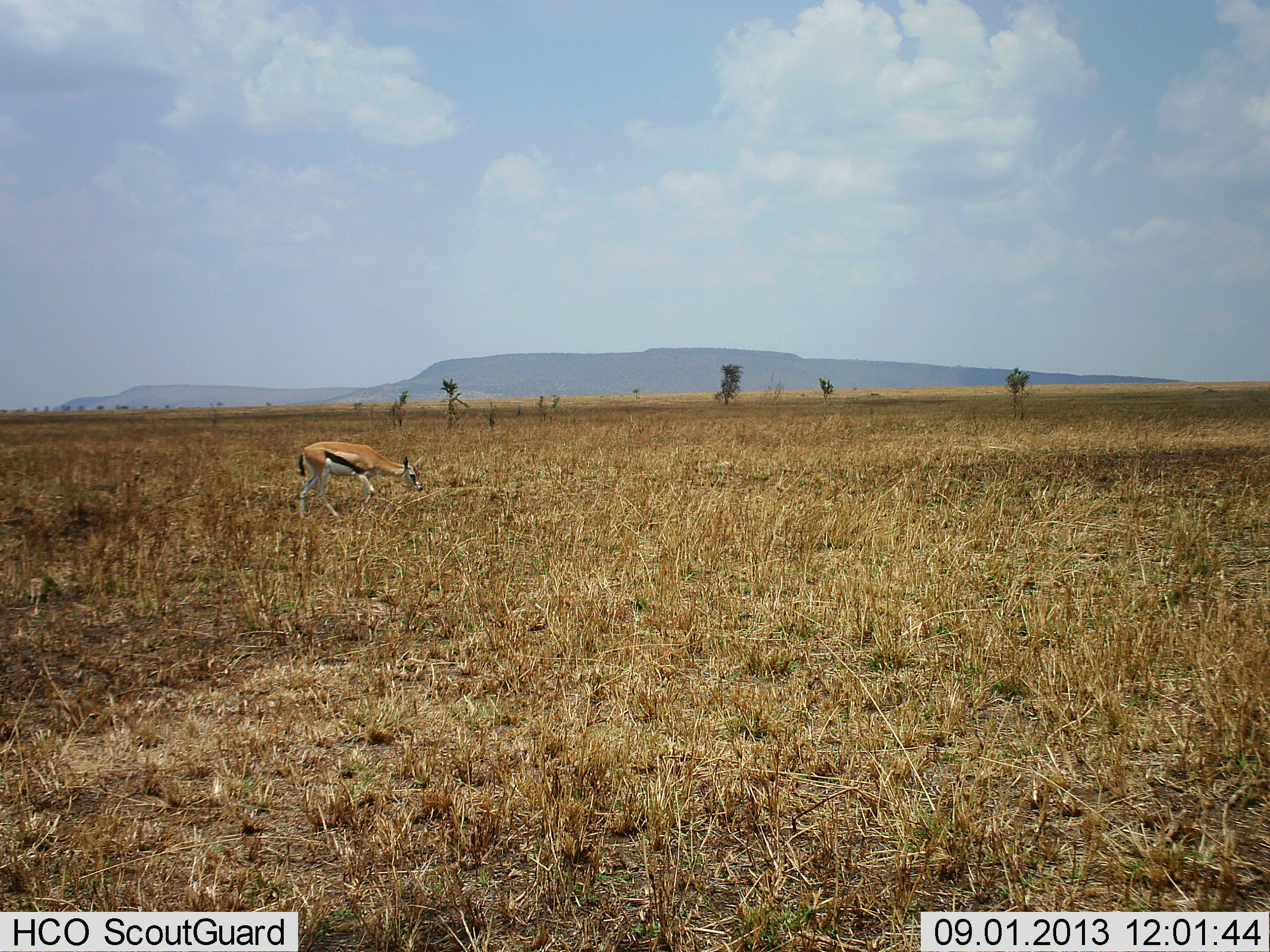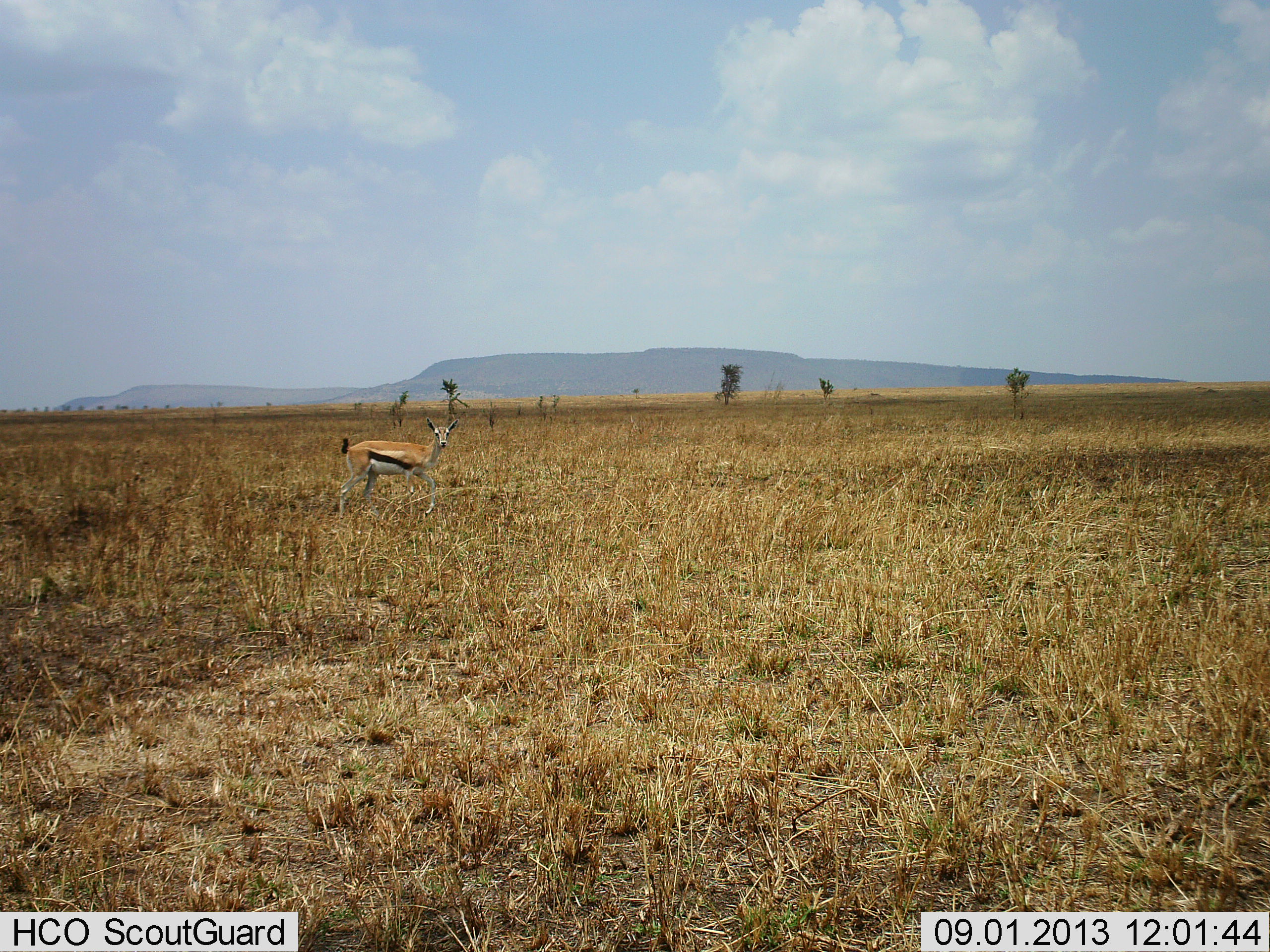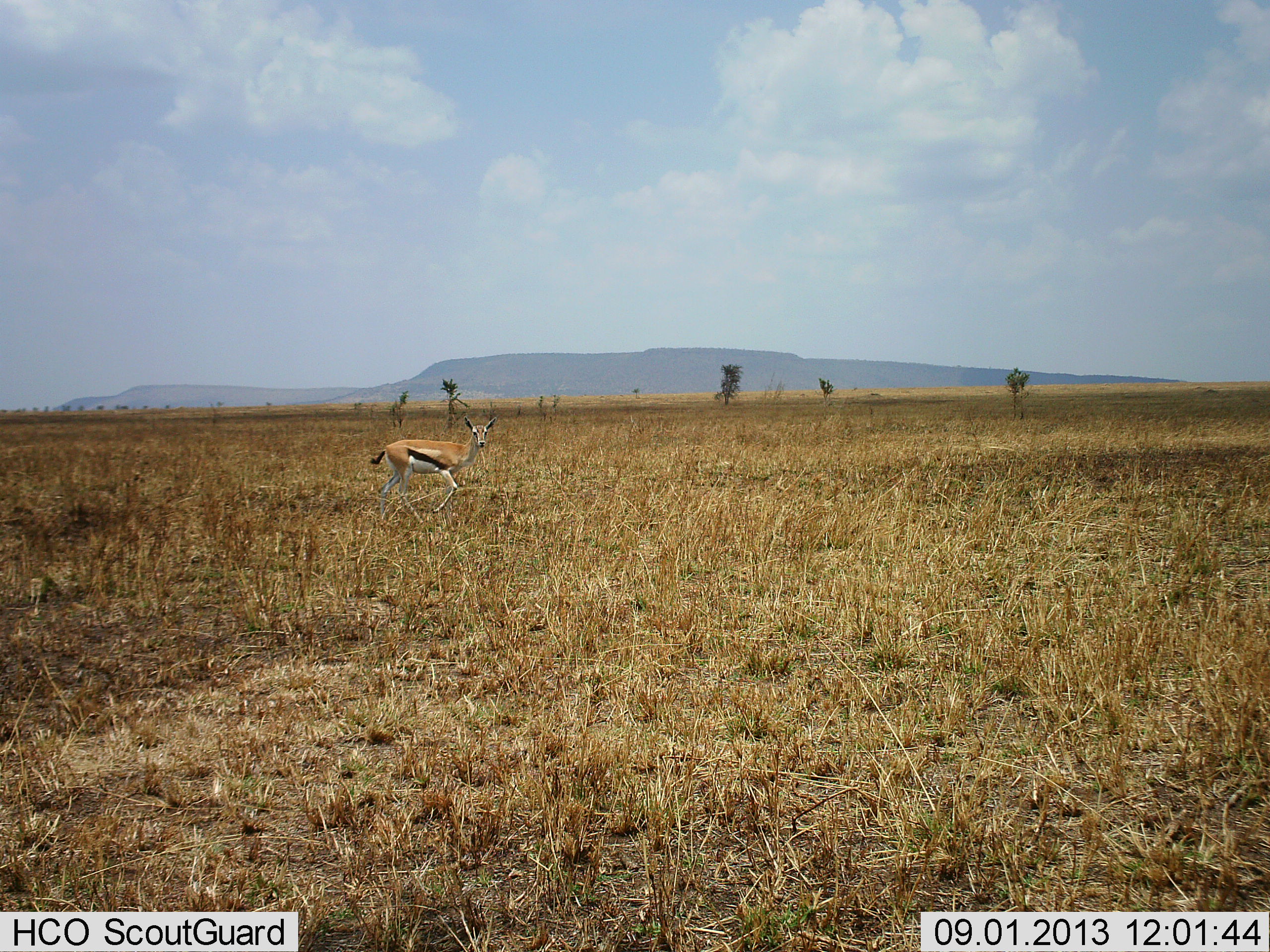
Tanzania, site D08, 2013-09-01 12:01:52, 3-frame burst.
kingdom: Animalia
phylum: Chordata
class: Mammalia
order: Artiodactyla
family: Bovidae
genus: Eudorcas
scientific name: Eudorcas thomsonii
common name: thomson's gazelle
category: gazellethomsons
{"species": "gazellethomsons (thomson's gazelle) (Eudorcas thomsonii)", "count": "1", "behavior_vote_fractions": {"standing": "17%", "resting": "0%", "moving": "90%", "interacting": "0%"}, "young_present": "3%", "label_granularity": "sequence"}